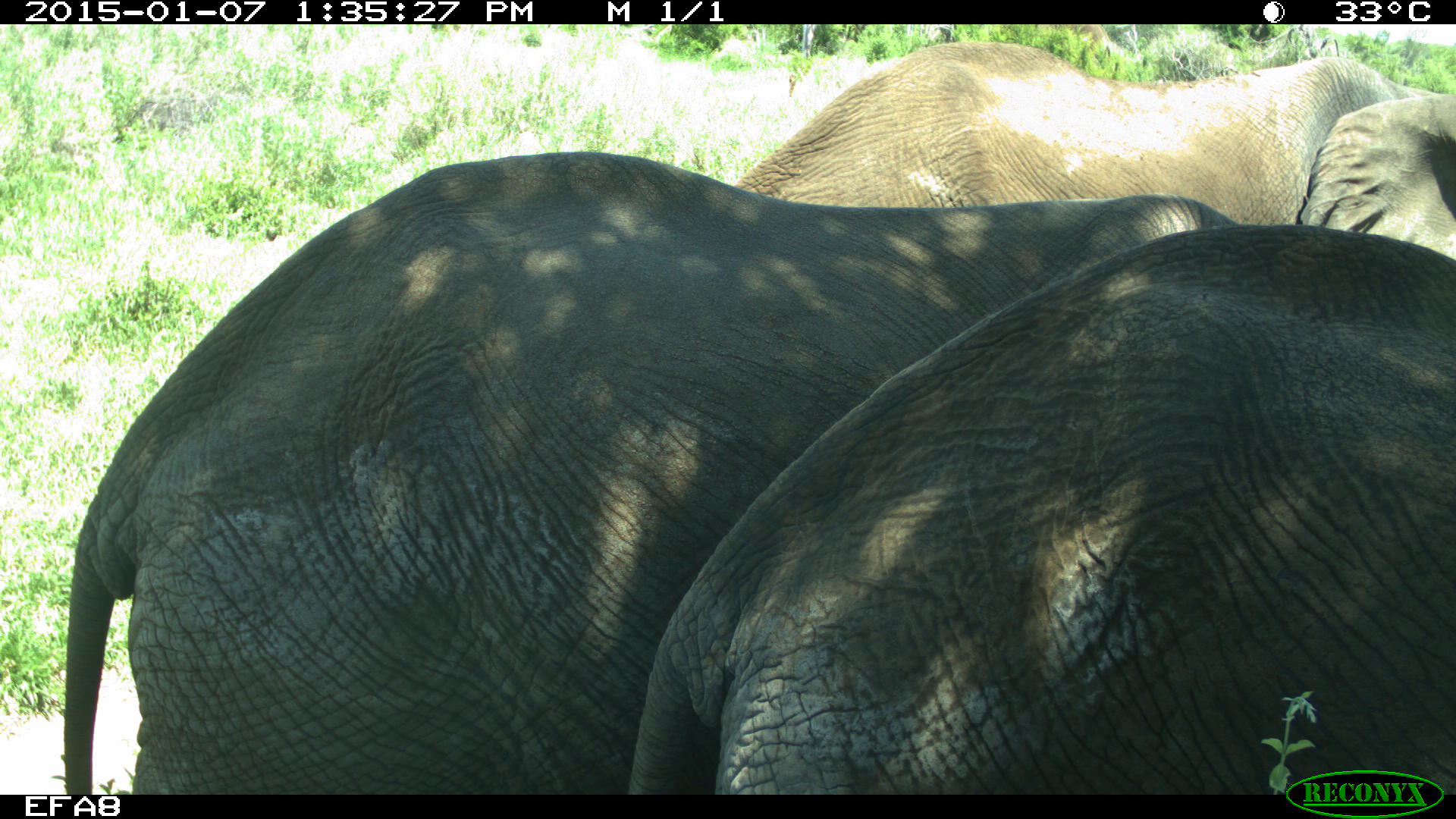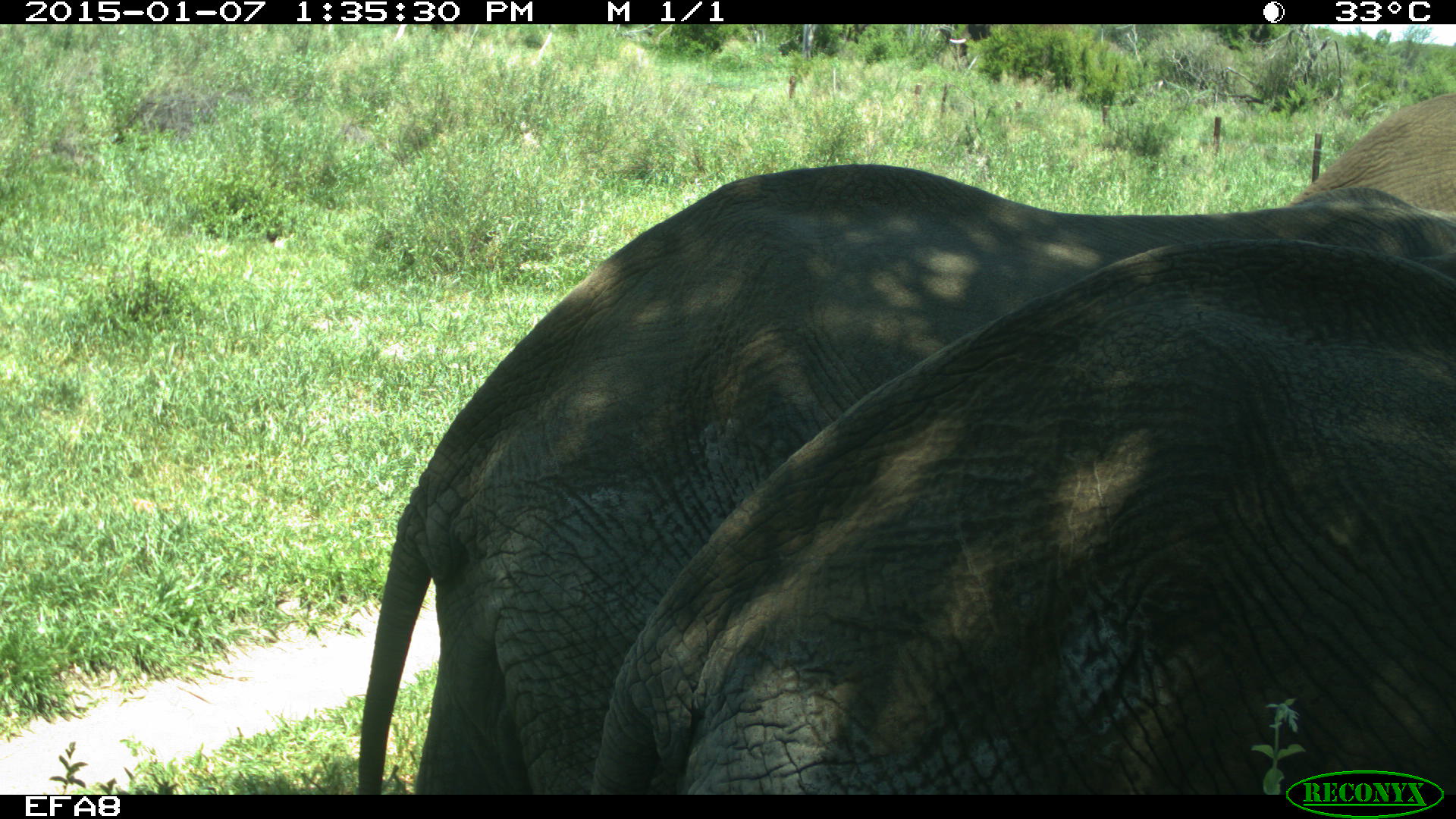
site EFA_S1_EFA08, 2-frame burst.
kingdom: Animalia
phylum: Chordata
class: Mammalia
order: Proboscidea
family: Elephantidae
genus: Loxodonta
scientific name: Loxodonta africana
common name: african bush elephant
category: elephant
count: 3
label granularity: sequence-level